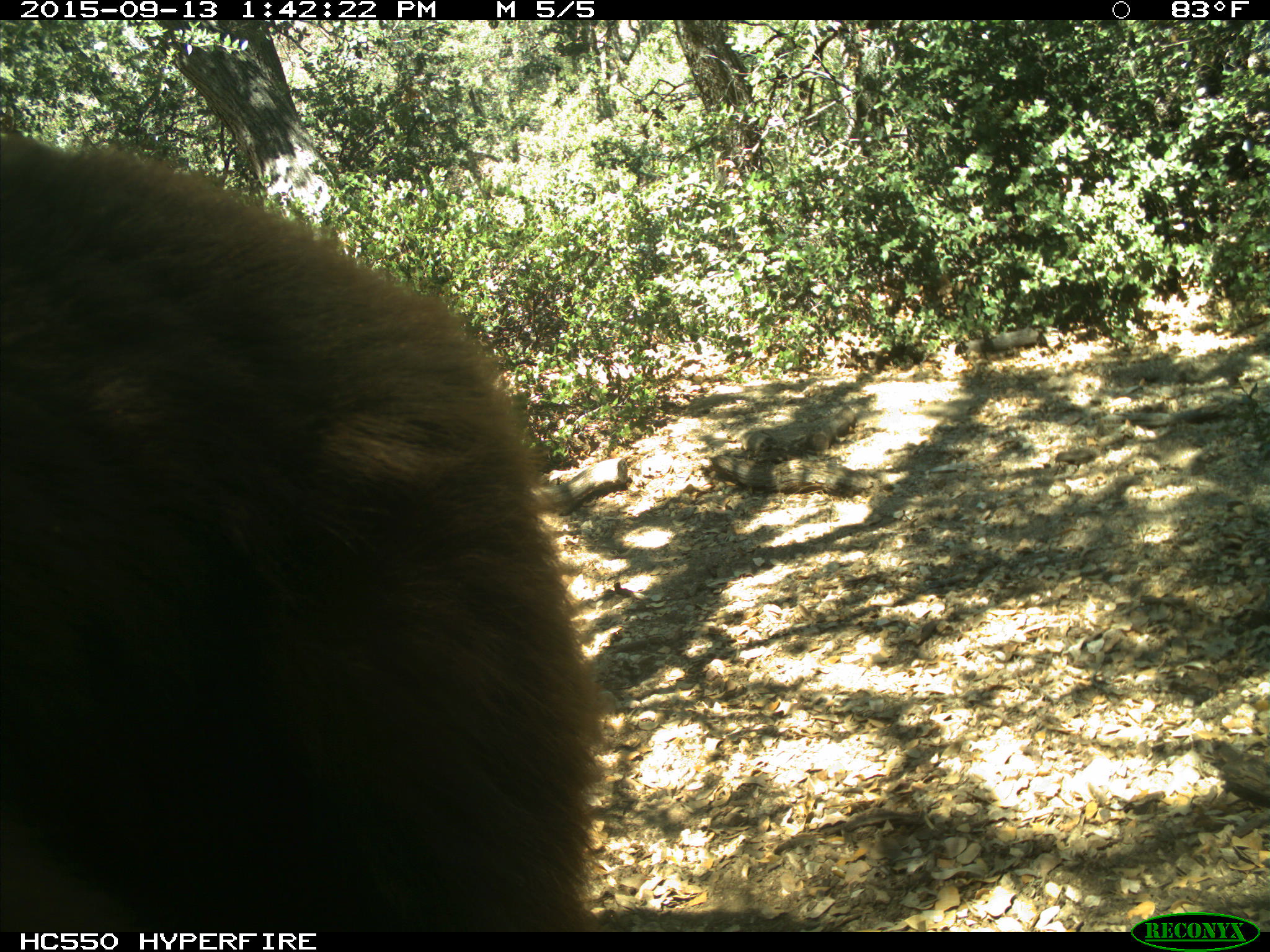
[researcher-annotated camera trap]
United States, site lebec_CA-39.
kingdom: Animalia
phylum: Chordata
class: Mammalia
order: Carnivora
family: Ursidae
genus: Ursus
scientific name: Ursus americanus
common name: american black bear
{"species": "Ursus americanus (american black bear)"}